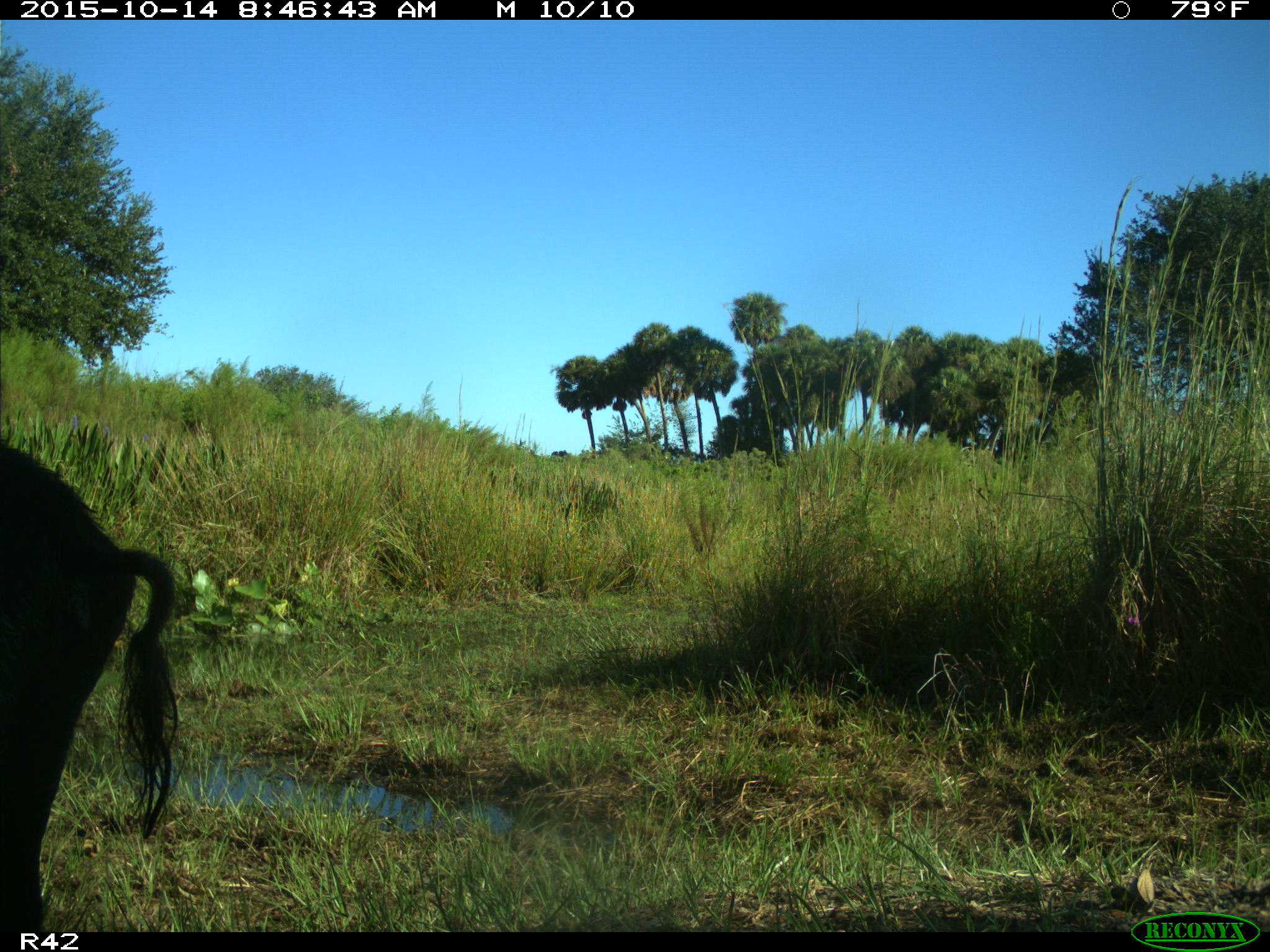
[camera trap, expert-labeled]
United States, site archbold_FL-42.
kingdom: Animalia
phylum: Chordata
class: Mammalia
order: Artiodactyla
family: Suidae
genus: Sus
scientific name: Sus scrofa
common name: wild boar